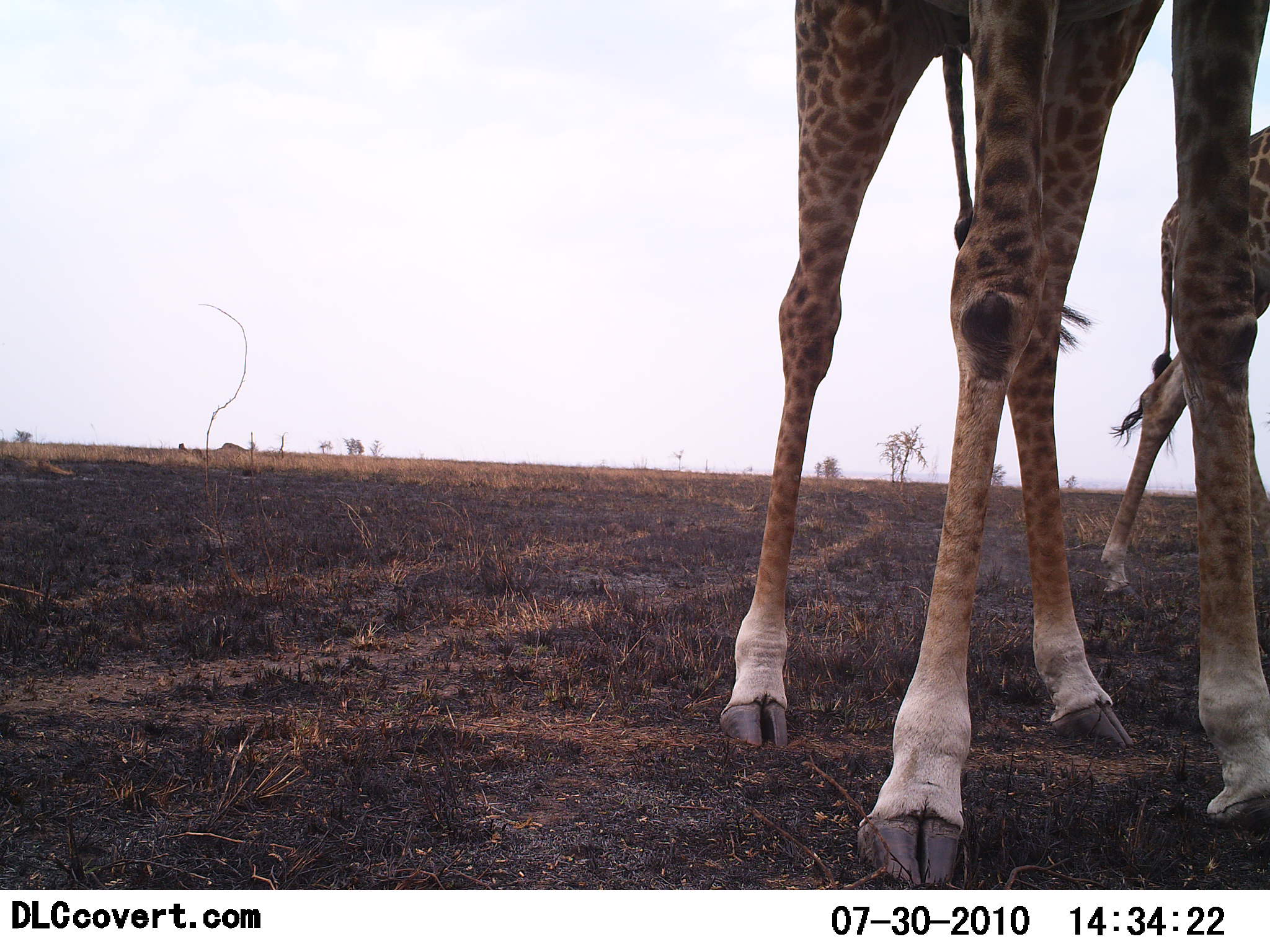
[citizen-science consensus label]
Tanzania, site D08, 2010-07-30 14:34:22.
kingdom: Animalia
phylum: Chordata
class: Mammalia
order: Artiodactyla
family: Giraffidae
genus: Giraffa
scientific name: Giraffa camelopardalis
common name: giraffe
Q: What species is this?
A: Giraffe (Giraffa camelopardalis).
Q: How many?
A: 2.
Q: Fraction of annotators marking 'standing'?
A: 100%.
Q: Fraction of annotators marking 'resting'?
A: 0%.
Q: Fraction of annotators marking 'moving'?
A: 21%.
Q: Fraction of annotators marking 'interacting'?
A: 0%.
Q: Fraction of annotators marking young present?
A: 7%.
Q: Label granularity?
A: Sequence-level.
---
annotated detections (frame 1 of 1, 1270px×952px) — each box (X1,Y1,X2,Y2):
animal: (721,1,1270,892)